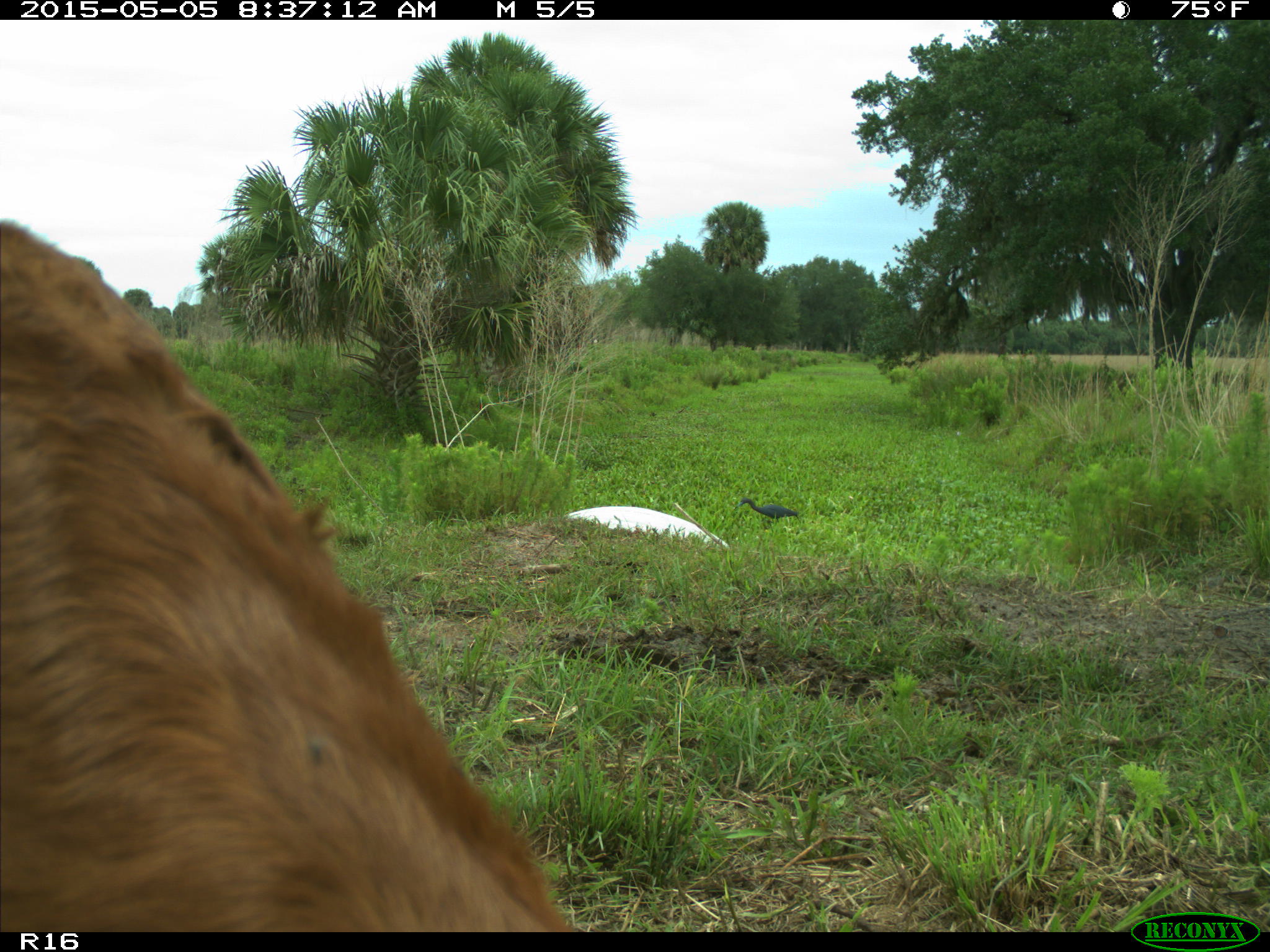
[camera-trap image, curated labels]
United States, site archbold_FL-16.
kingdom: Animalia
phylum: Chordata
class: Mammalia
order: Artiodactyla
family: Bovidae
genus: Bos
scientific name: Bos taurus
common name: domestic cow